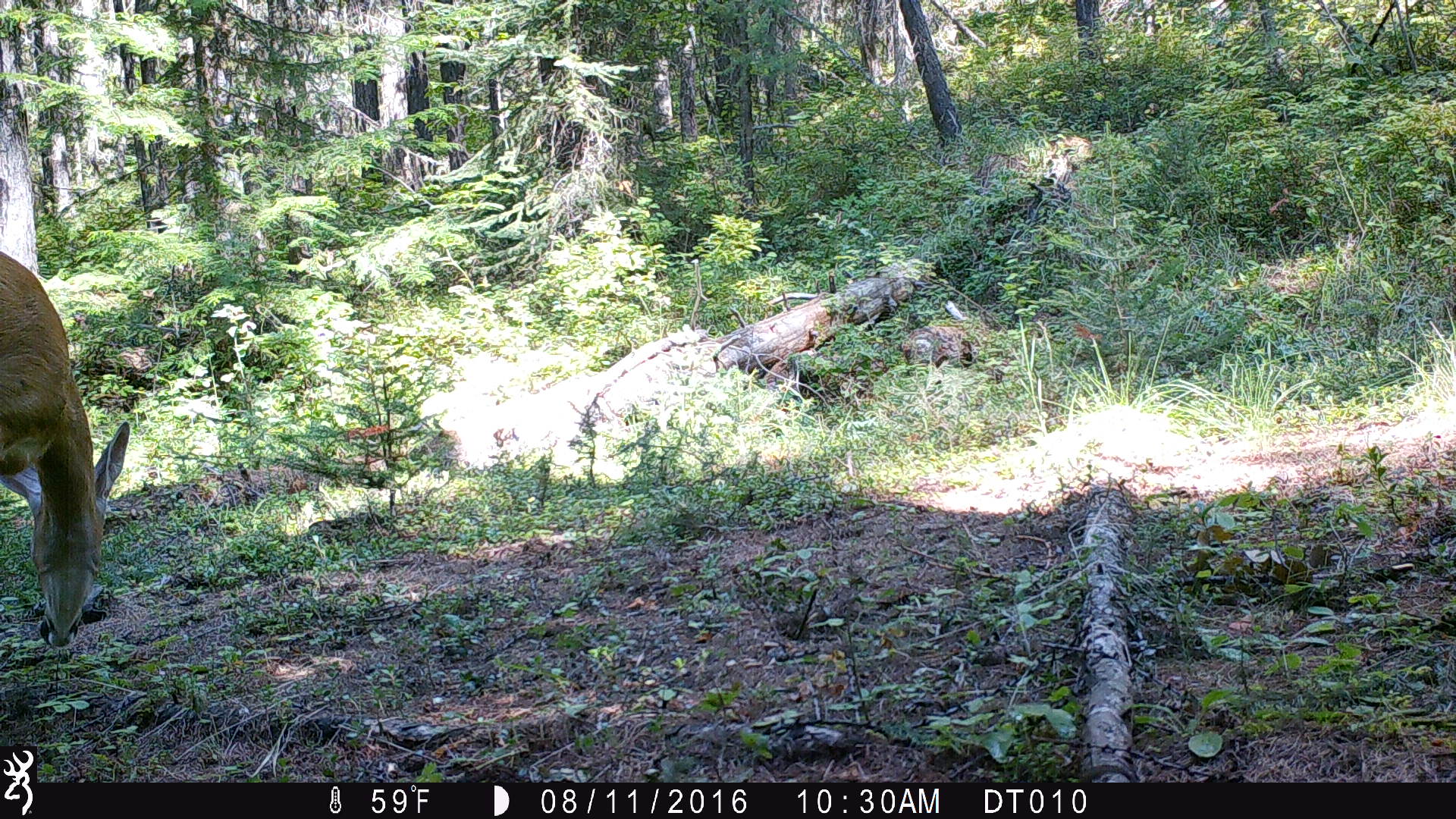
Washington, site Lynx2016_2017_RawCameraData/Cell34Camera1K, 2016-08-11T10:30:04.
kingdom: Animalia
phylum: Chordata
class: Mammalia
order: Artiodactyla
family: Cervidae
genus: Odocoileus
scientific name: Odocoileus virginianus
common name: white-tailed deer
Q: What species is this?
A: Odocoileus virginianus (white-tailed deer).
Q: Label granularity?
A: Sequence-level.